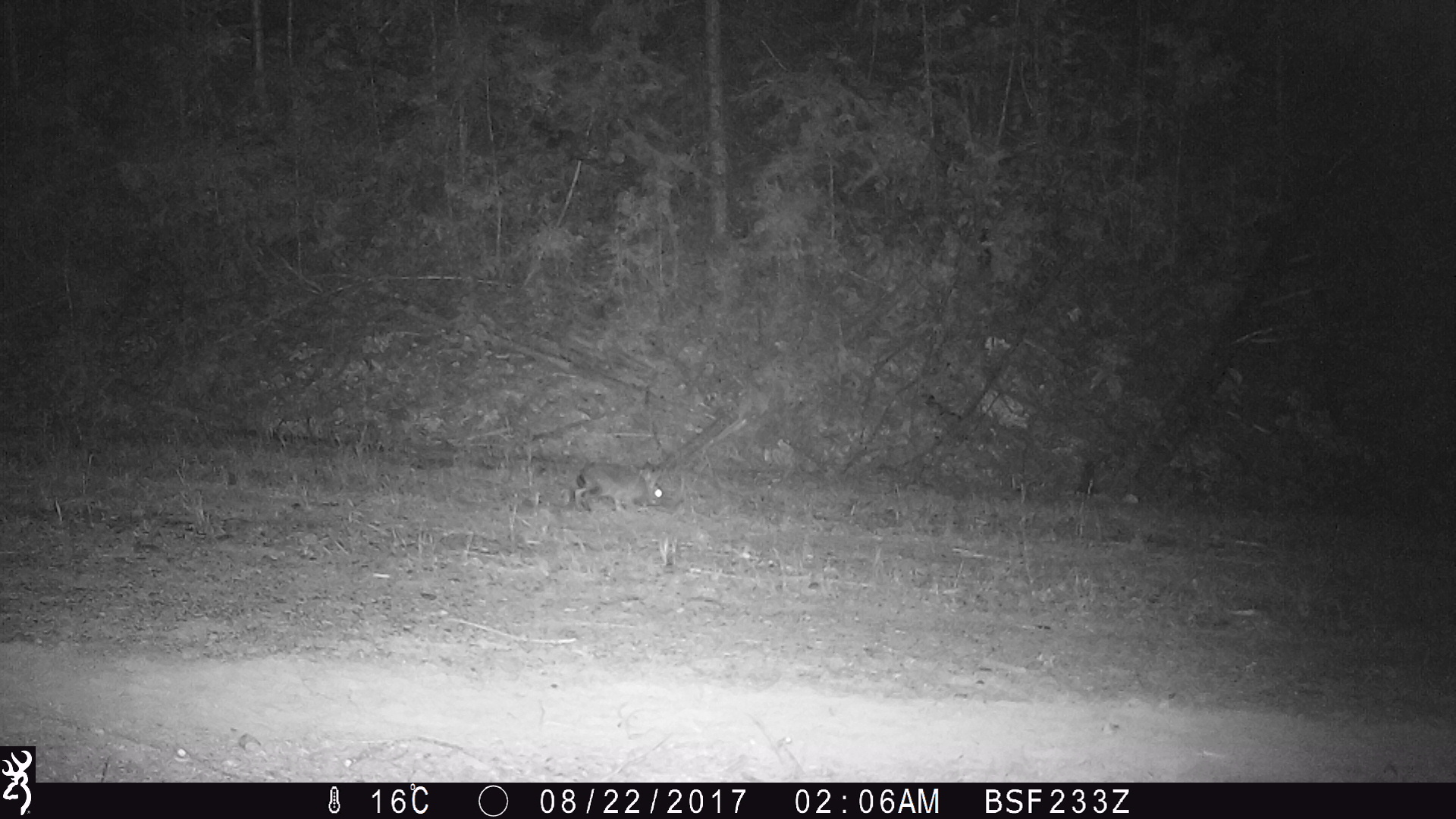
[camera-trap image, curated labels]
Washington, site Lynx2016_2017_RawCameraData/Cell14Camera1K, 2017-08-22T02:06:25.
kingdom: Animalia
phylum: Chordata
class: Mammalia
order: Lagomorpha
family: Leporidae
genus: Lepus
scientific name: Lepus americanus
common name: snowshoe hare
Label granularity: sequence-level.